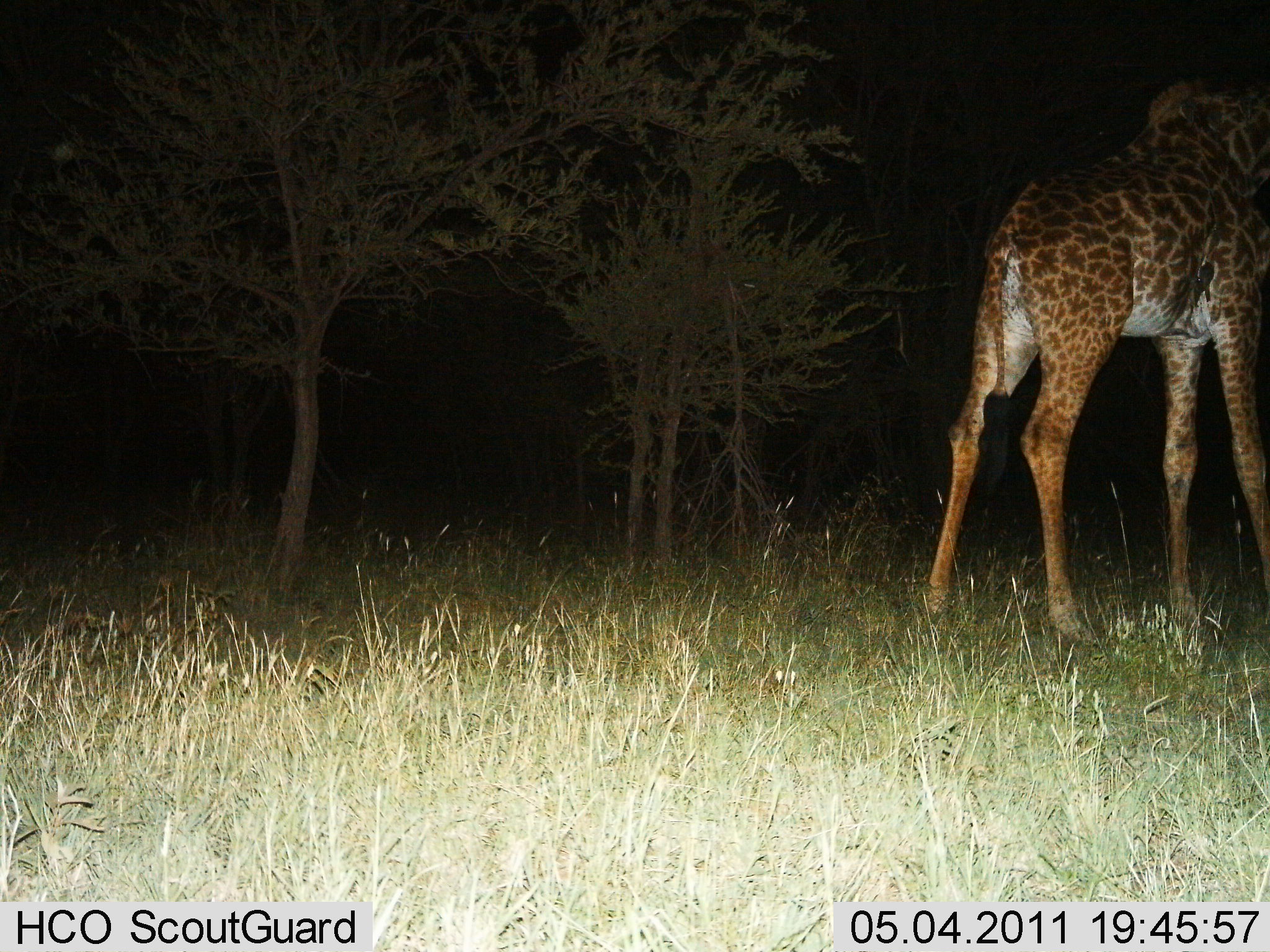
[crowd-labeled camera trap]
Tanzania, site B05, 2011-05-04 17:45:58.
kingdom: Animalia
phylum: Chordata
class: Mammalia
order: Artiodactyla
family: Giraffidae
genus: Giraffa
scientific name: Giraffa camelopardalis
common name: giraffe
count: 1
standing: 100%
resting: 0%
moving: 0%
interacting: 0%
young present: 0%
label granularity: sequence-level